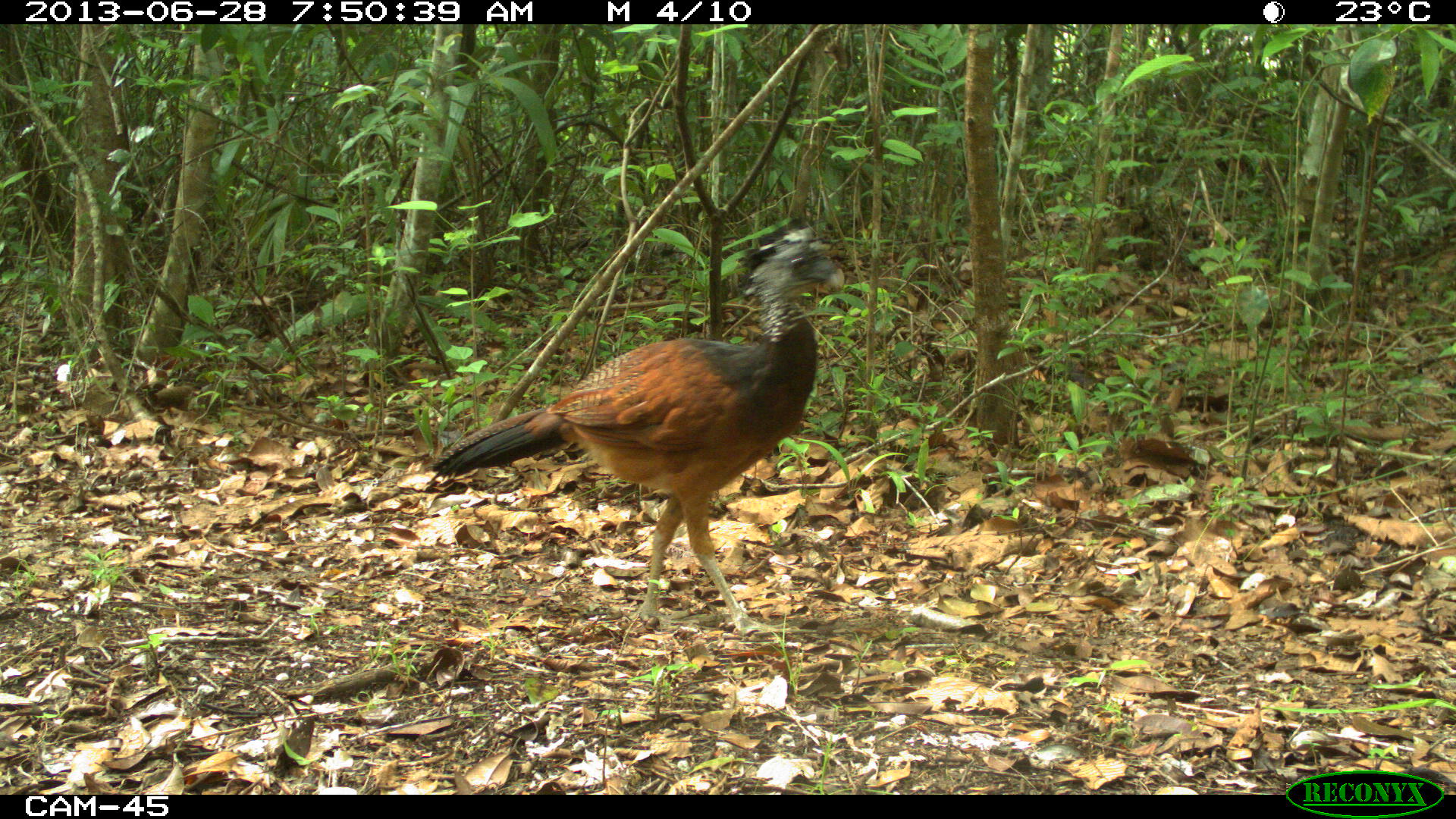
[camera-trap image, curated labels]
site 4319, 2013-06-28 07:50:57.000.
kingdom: Animalia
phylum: Chordata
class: Aves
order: Galliformes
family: Cracidae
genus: Crax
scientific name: Crax rubra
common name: great curassow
Crax rubra (great curassow), count 1, sex female.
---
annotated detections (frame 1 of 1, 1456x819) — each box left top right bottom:
crax rubra: 427 221 847 635